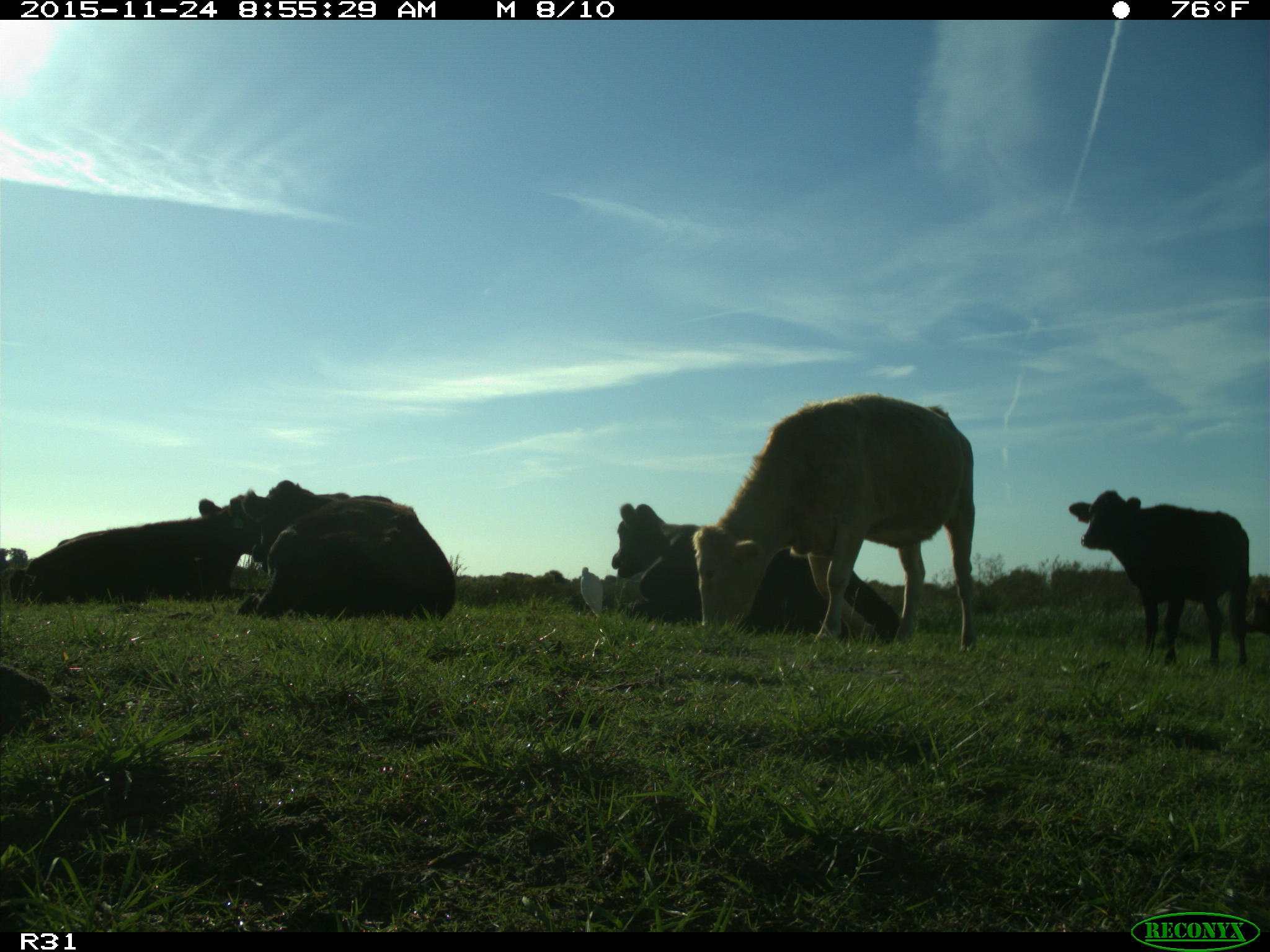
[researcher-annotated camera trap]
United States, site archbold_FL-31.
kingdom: Animalia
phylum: Chordata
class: Mammalia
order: Artiodactyla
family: Bovidae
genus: Bos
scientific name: Bos taurus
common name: domestic cow